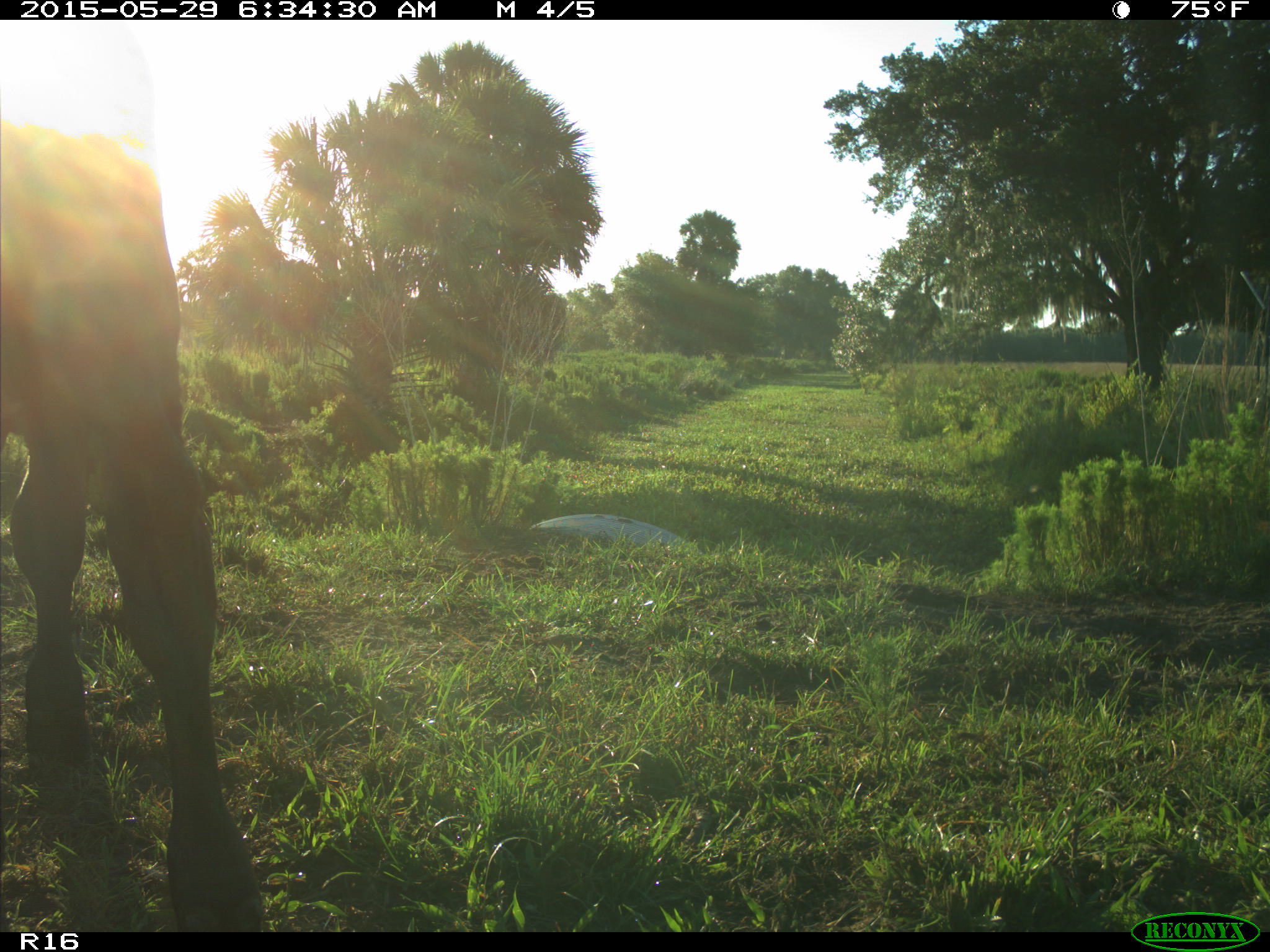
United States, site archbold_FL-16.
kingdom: Animalia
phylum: Chordata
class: Mammalia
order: Artiodactyla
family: Bovidae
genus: Bos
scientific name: Bos taurus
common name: domestic cow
Bos taurus (domestic cow).